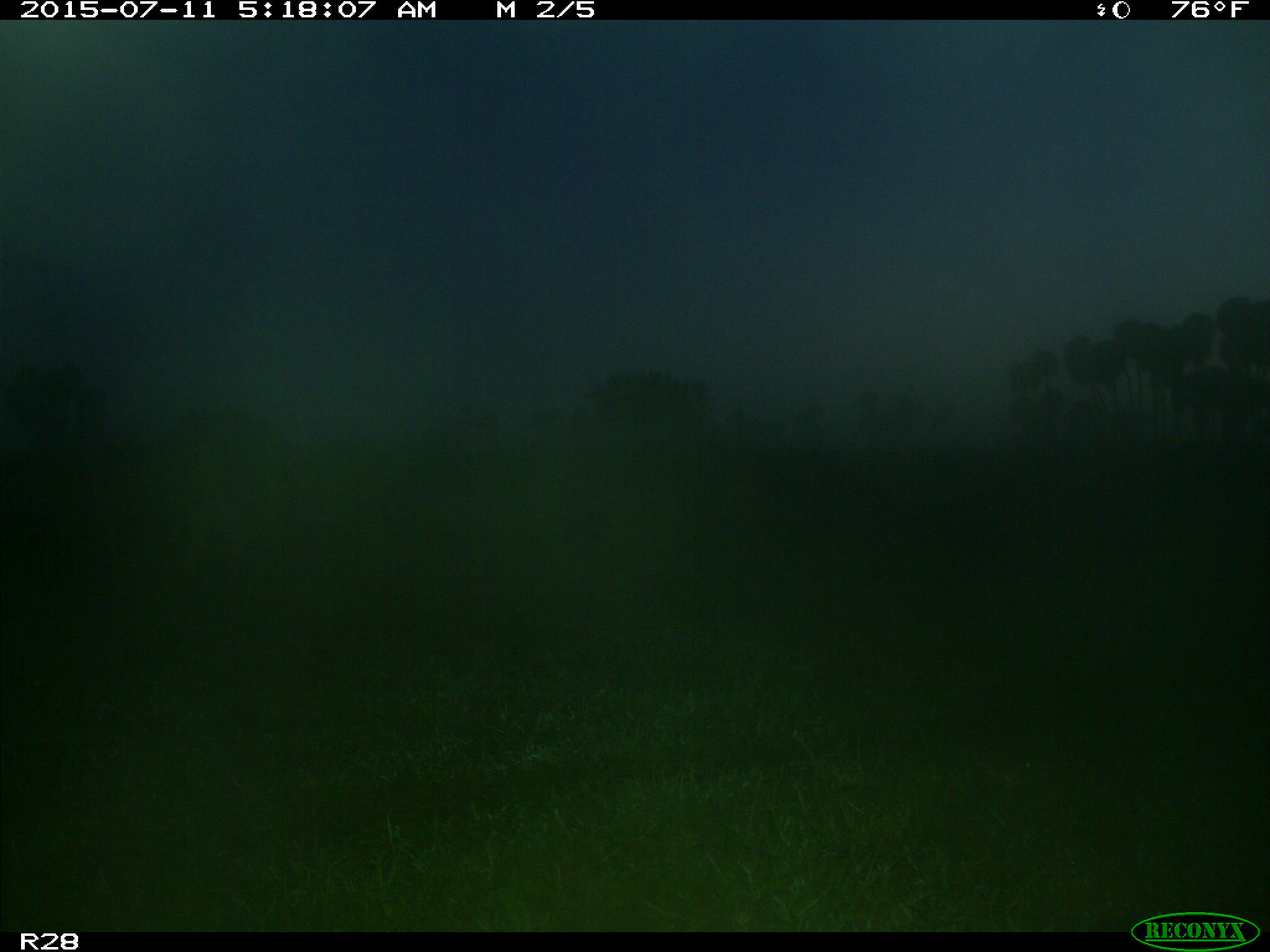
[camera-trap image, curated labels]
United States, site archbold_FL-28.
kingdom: Animalia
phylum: Chordata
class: Mammalia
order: Artiodactyla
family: Bovidae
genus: Bos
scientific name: Bos taurus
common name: domestic cow